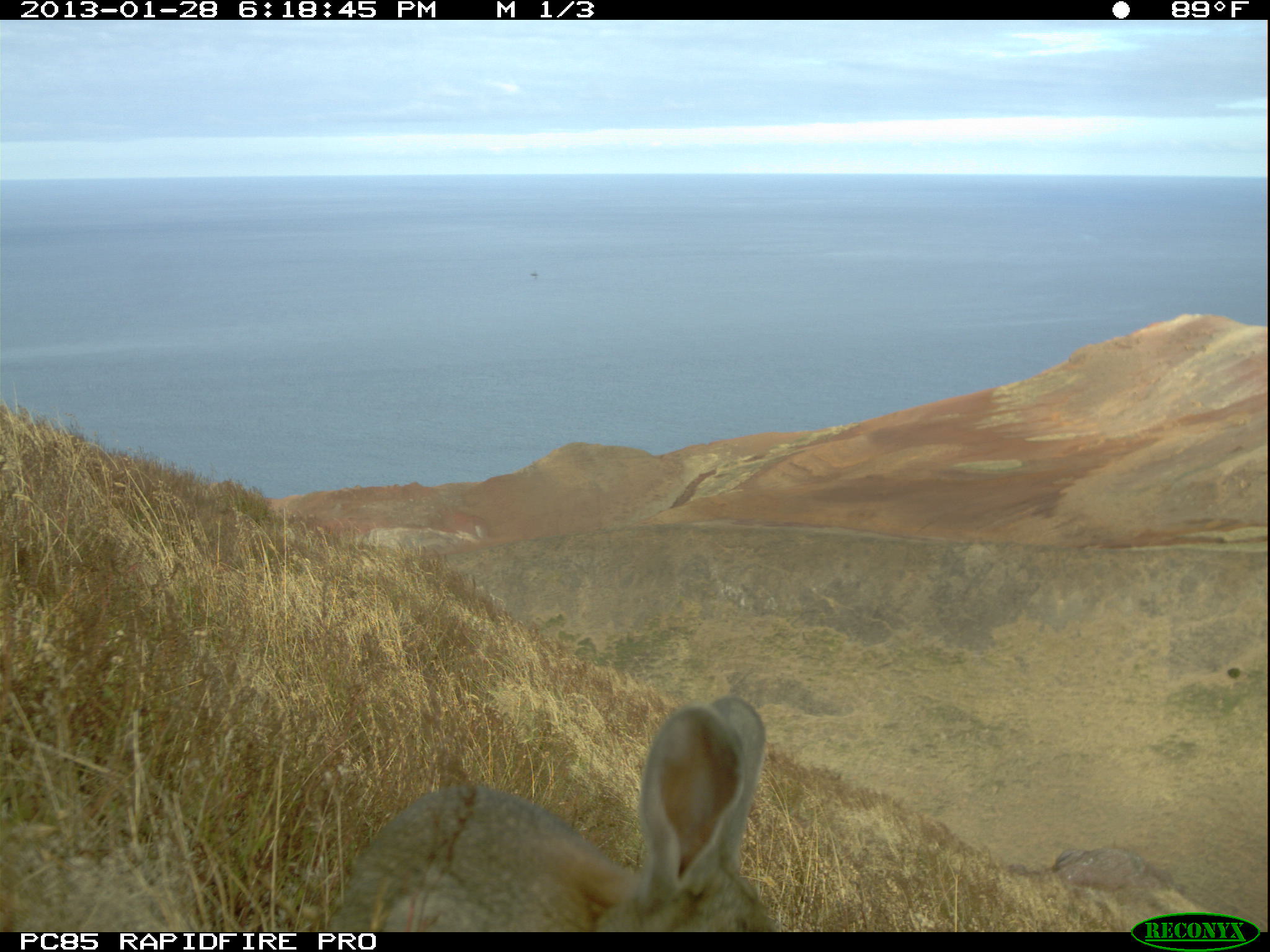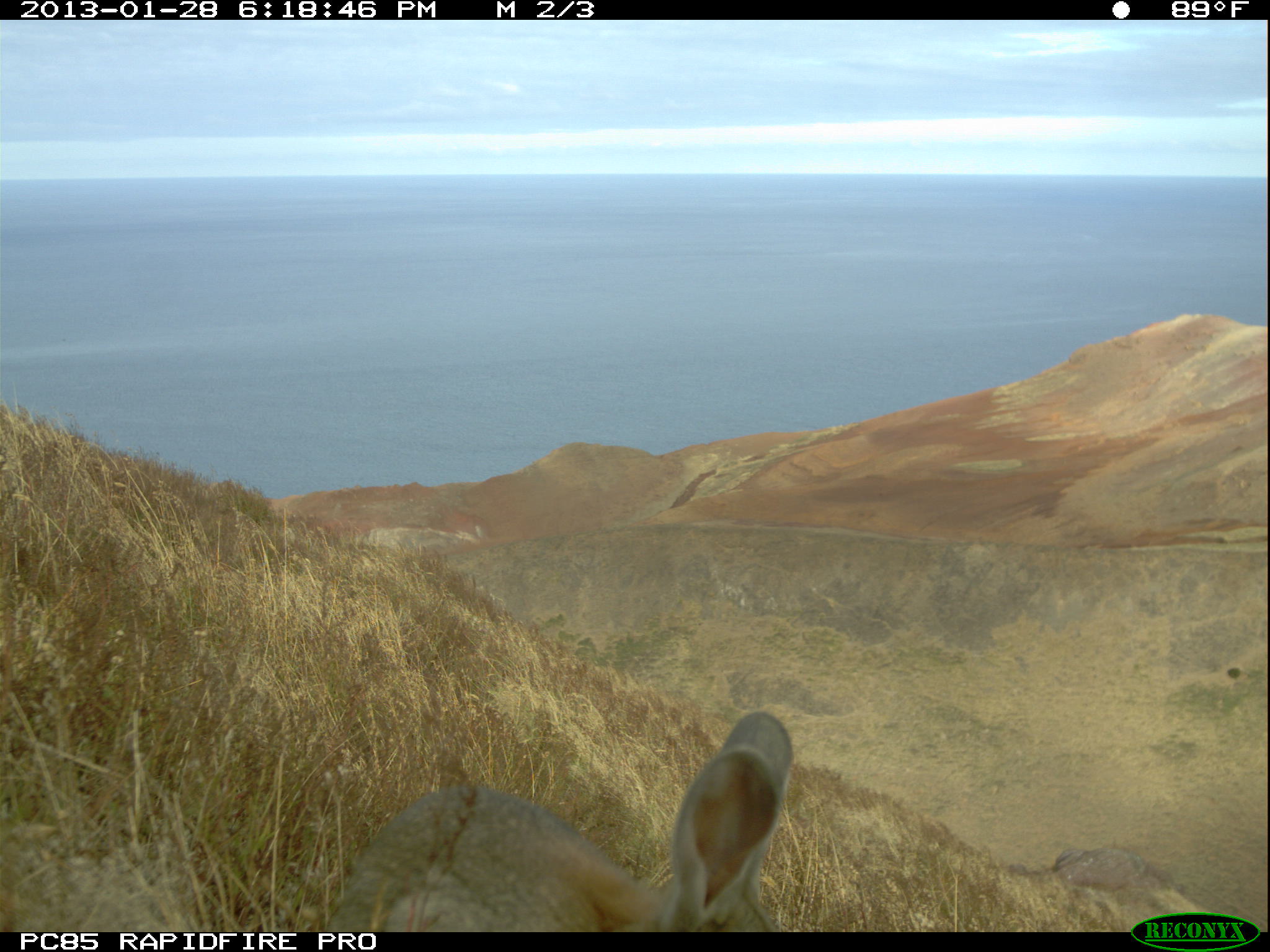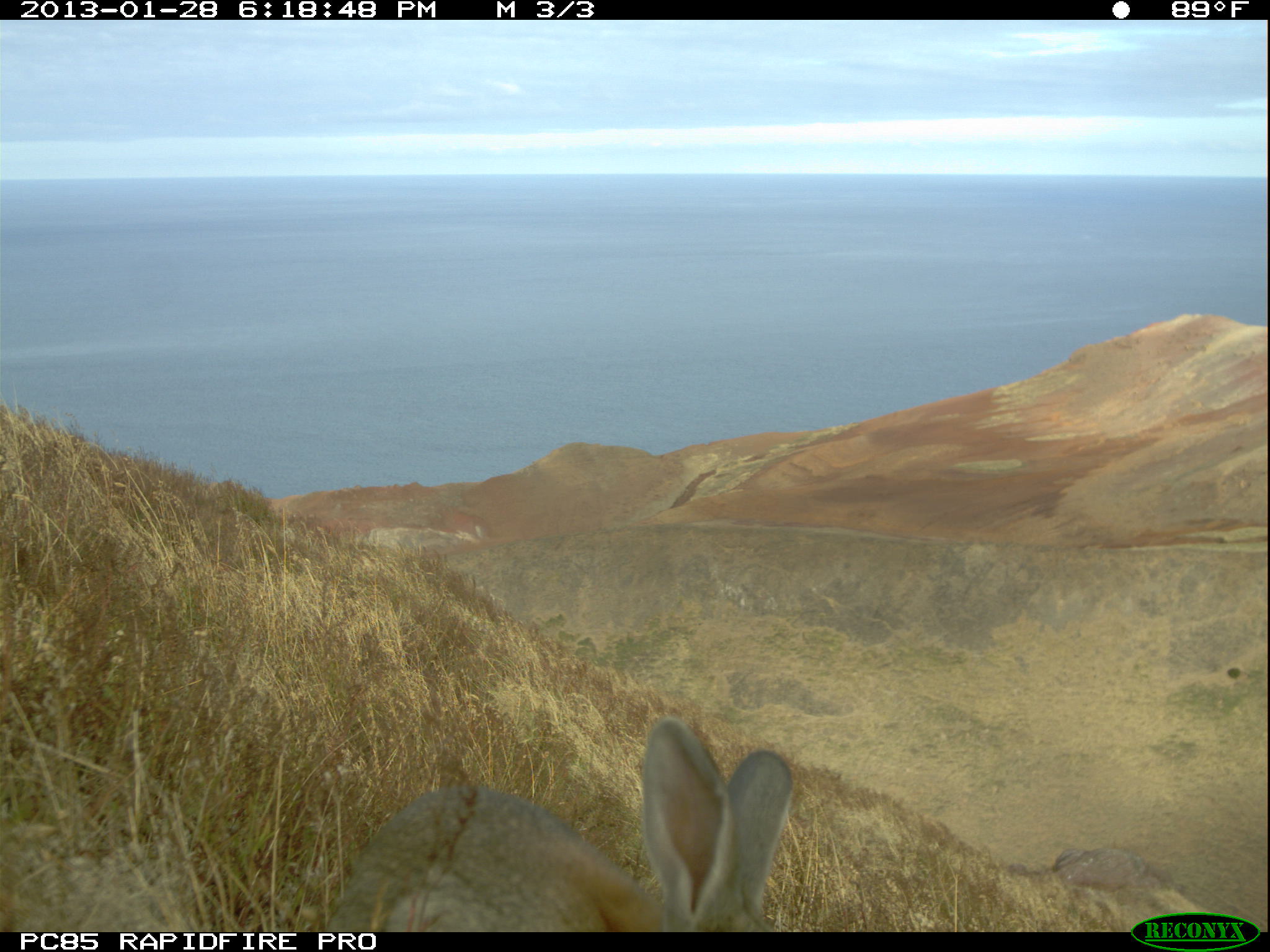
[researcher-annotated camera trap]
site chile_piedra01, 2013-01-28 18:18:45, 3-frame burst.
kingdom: Animalia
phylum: Chordata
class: Mammalia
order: Lagomorpha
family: Leporidae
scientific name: Leporidae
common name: rabbits and hares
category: rabbit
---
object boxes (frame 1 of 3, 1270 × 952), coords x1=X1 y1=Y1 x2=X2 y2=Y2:
rabbit: x1=311 y1=694 x2=776 y2=933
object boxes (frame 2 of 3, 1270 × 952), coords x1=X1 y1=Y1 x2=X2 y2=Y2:
rabbit: x1=302 y1=709 x2=797 y2=932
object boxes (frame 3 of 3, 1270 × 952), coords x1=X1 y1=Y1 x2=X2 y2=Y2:
rabbit: x1=321 y1=713 x2=792 y2=930